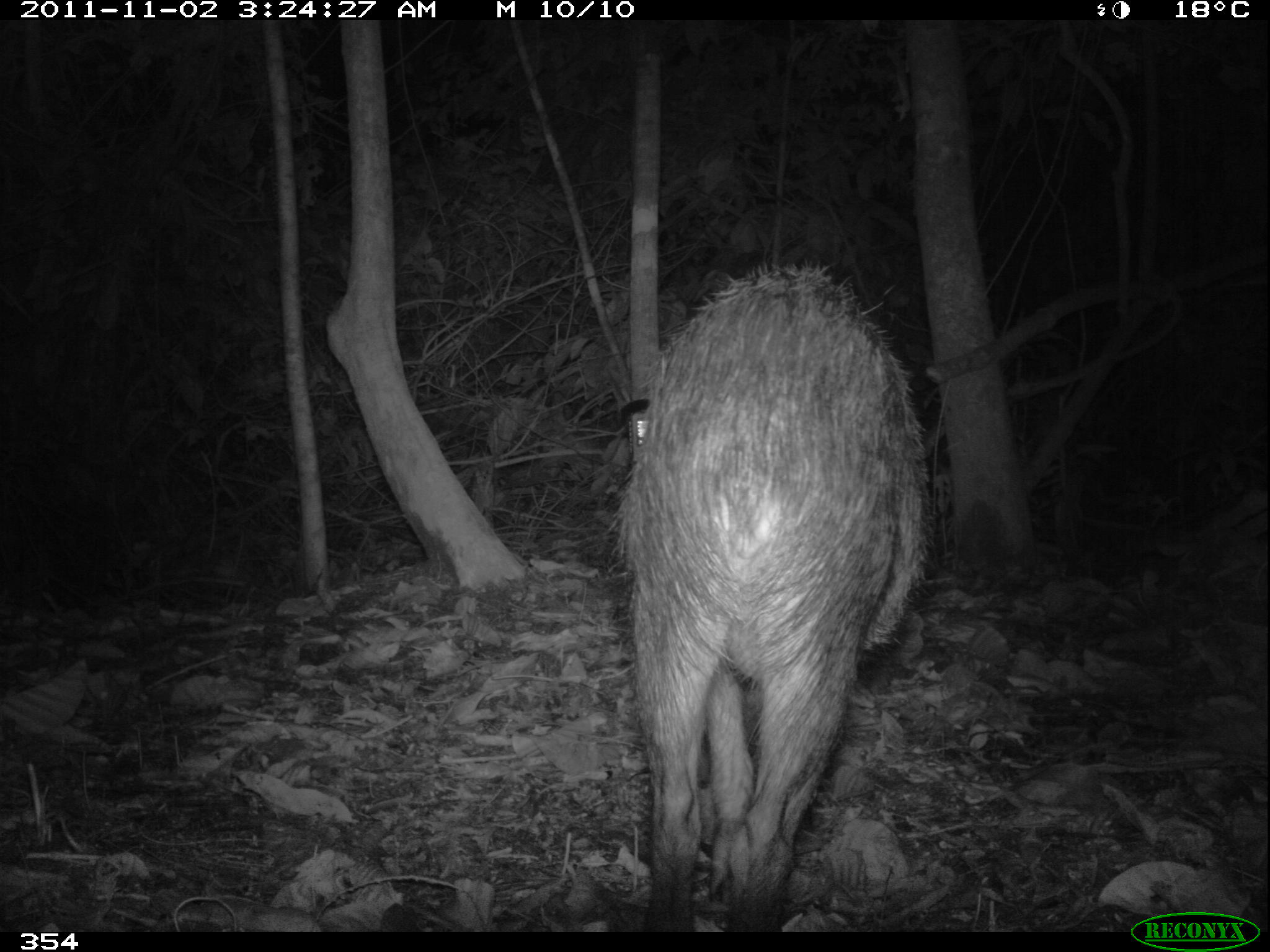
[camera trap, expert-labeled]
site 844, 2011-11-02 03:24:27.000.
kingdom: Animalia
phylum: Chordata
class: Mammalia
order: Artiodactyla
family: Tayassuidae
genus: Tayassu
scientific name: Tayassu pecari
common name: white-lipped peccary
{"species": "Tayassu pecari (white-lipped peccary)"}